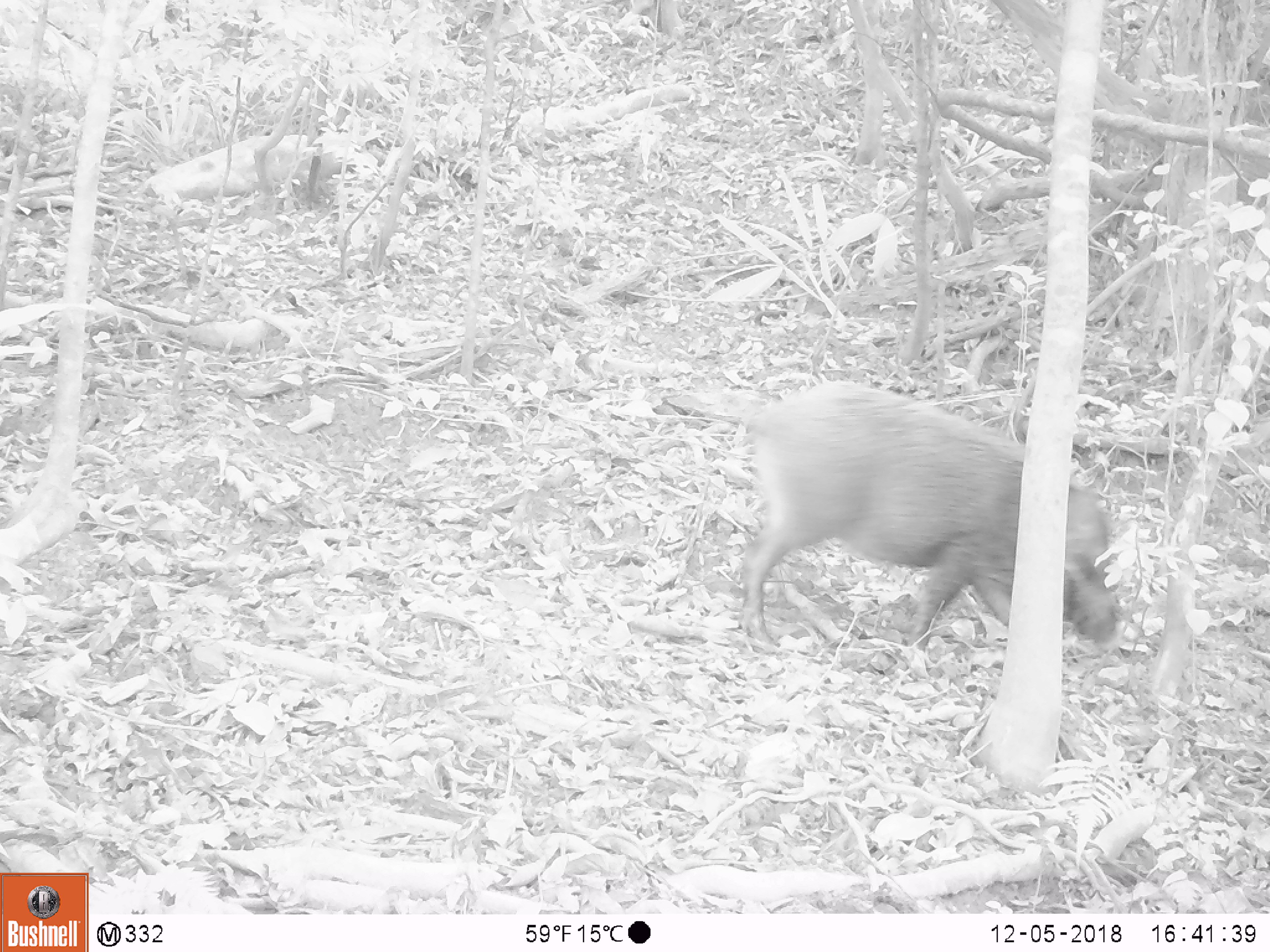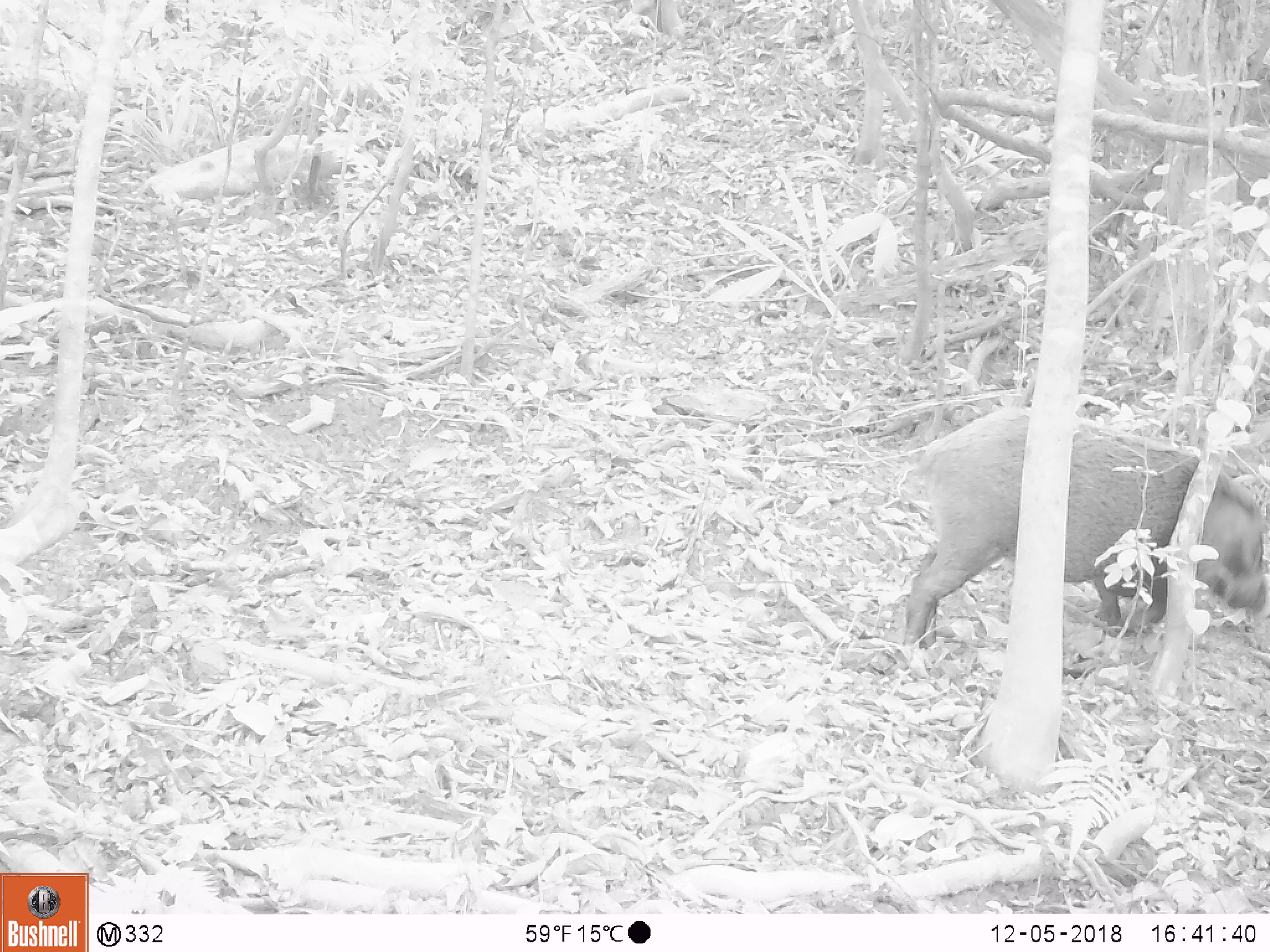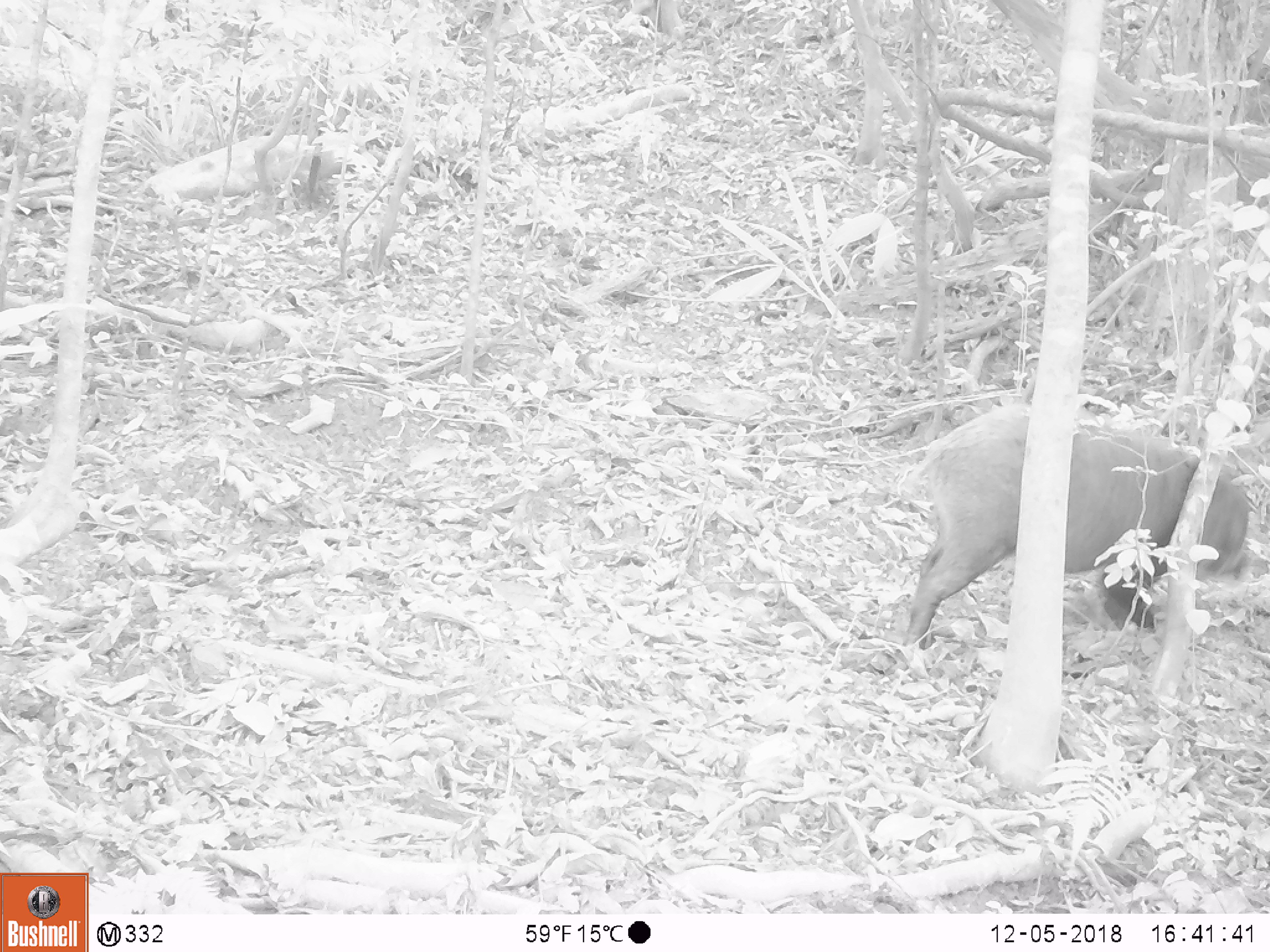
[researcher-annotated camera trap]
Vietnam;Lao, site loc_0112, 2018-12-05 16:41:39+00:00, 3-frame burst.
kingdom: Animalia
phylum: Chordata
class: Mammalia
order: Artiodactyla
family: Suidae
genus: Sus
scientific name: Sus scrofa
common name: eurasian wild pig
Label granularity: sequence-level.